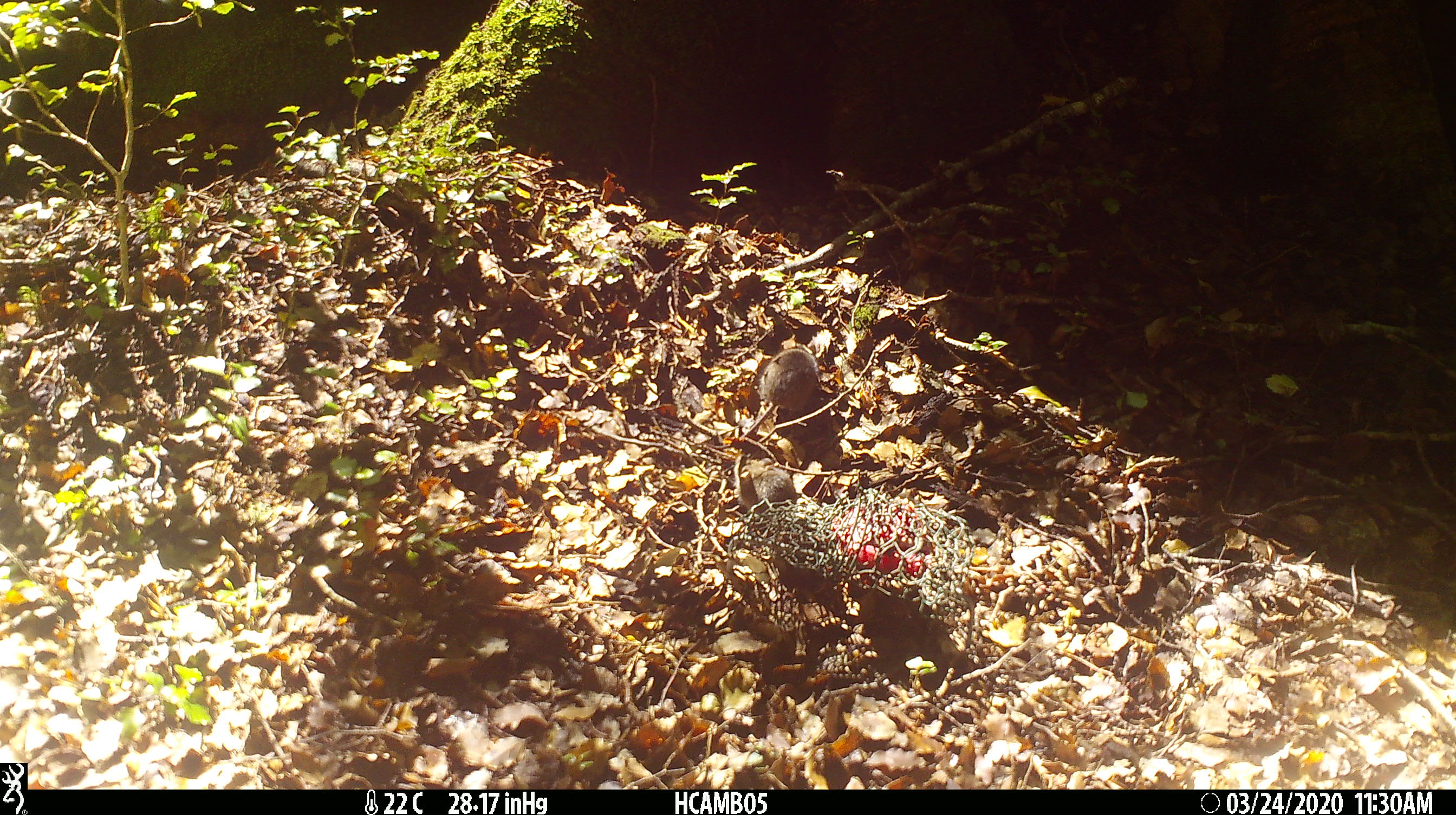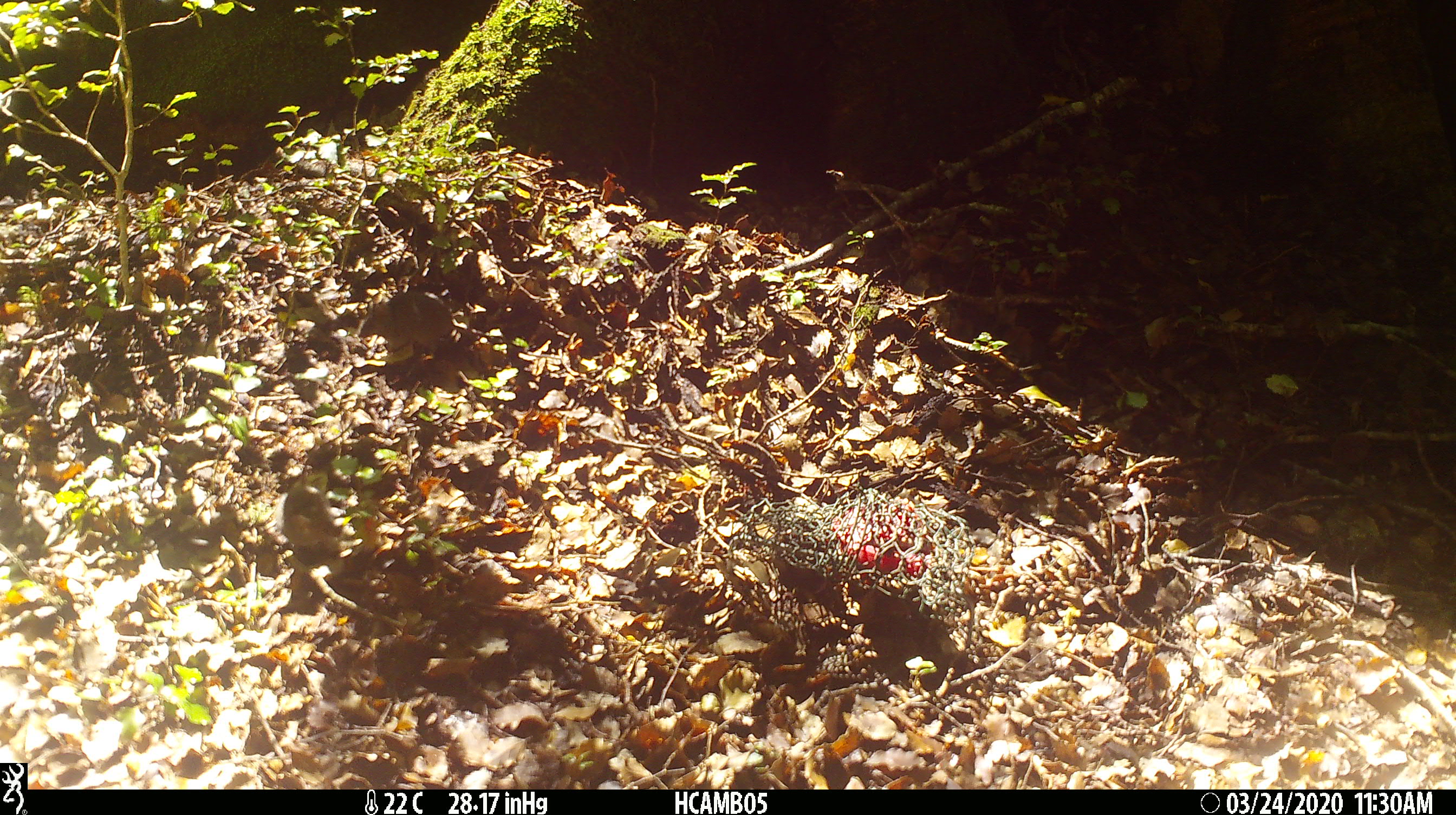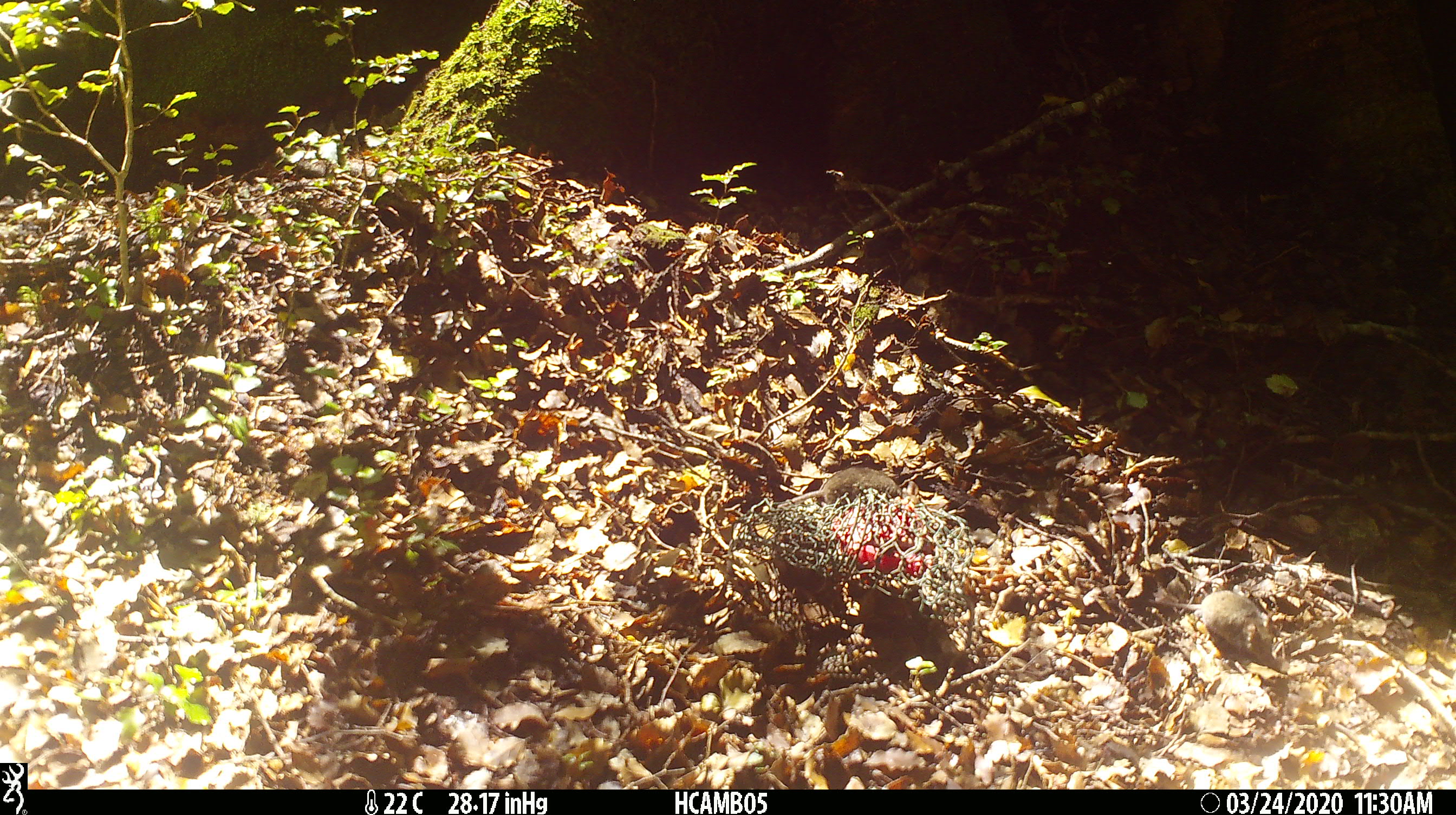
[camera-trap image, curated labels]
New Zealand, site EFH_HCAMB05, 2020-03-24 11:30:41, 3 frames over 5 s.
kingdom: Animalia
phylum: Chordata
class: Mammalia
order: Rodentia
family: Muridae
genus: Mus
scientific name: Mus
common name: mouse